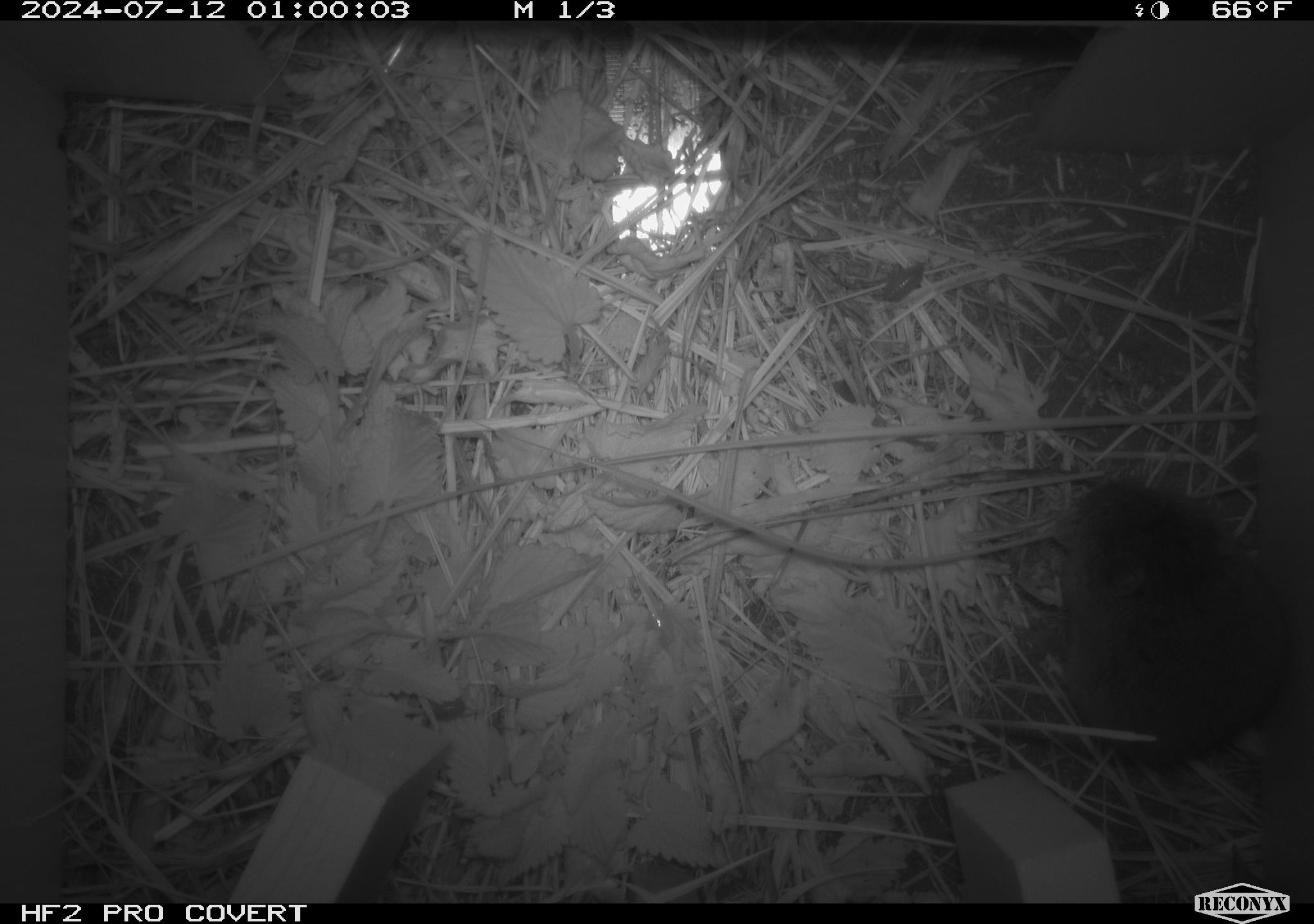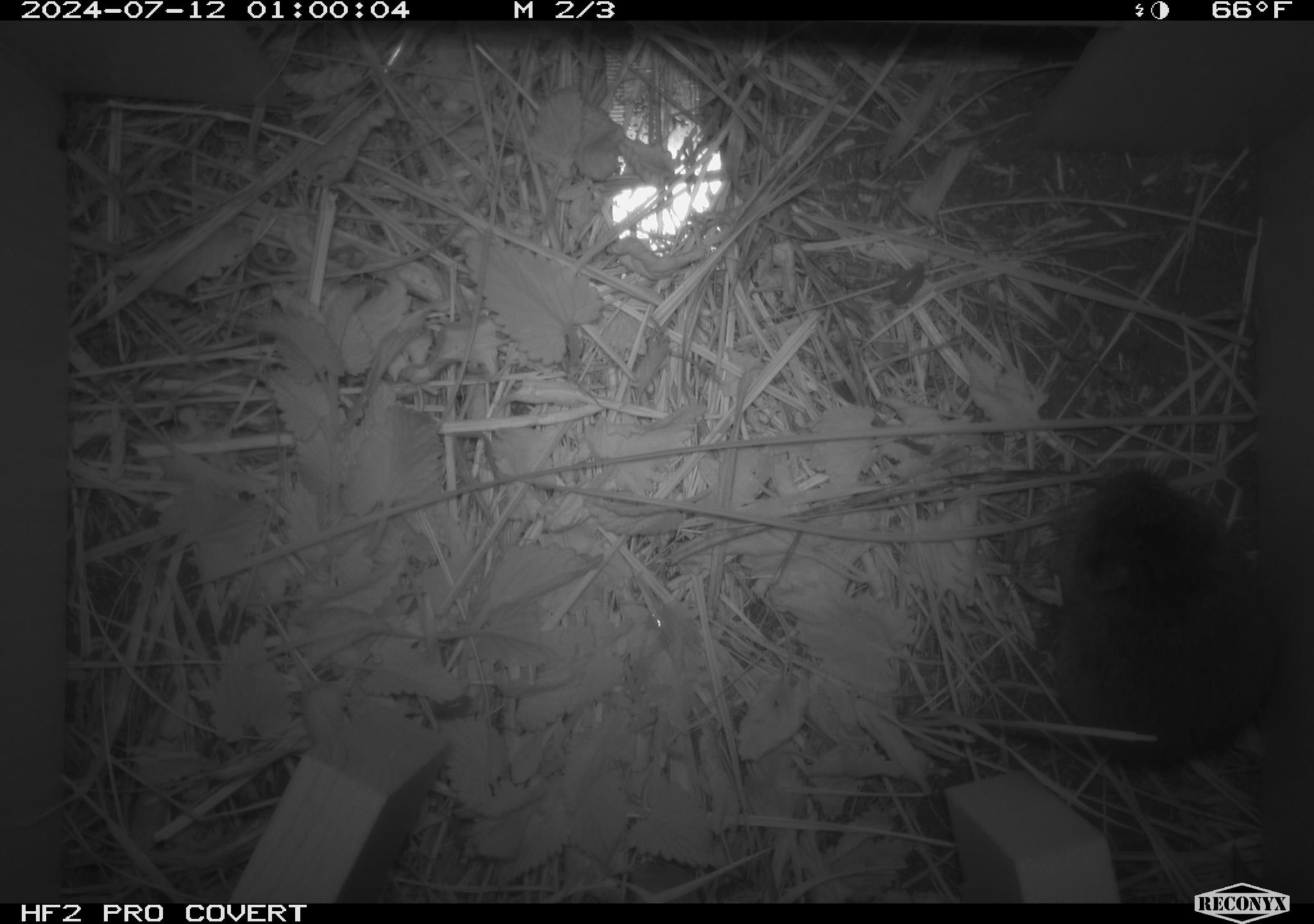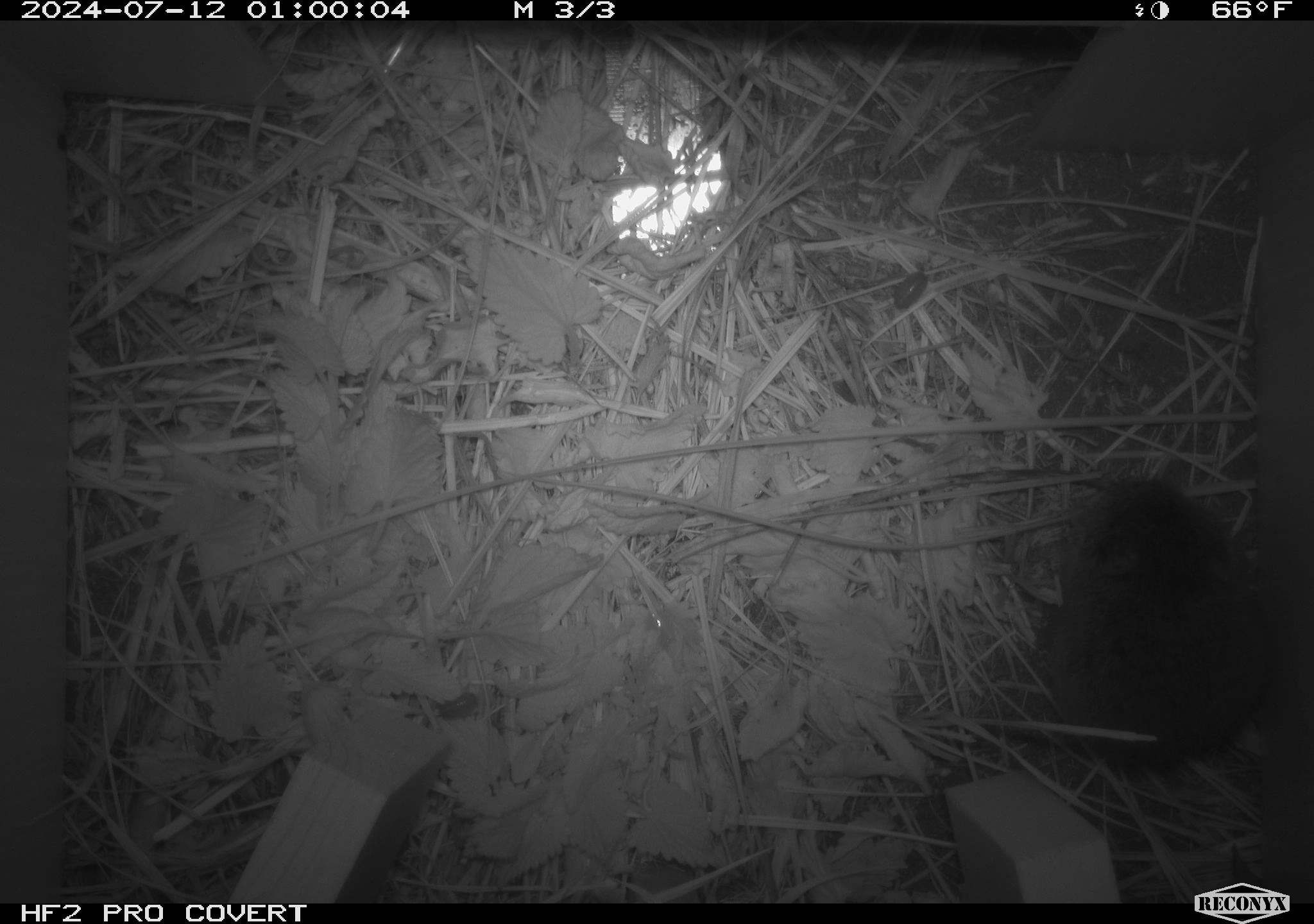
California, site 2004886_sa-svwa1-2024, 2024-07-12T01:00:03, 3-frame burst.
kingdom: Animalia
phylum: Chordata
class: Mammalia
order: Rodentia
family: Cricetidae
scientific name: Arvicolinae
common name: voles, lemmings, and muskrats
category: arvicolinae subfamily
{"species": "arvicolinae subfamily (voles, lemmings, and muskrats) (Arvicolinae)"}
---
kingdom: Animalia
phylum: Arthropoda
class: Malacostraca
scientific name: Malacostraca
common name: amphipods, crabs, isopods, krill, lobsters and shrimps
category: malacostracan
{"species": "malacostracan (amphipods, crabs, isopods, krill, lobsters and shrimps) (Malacostraca)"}